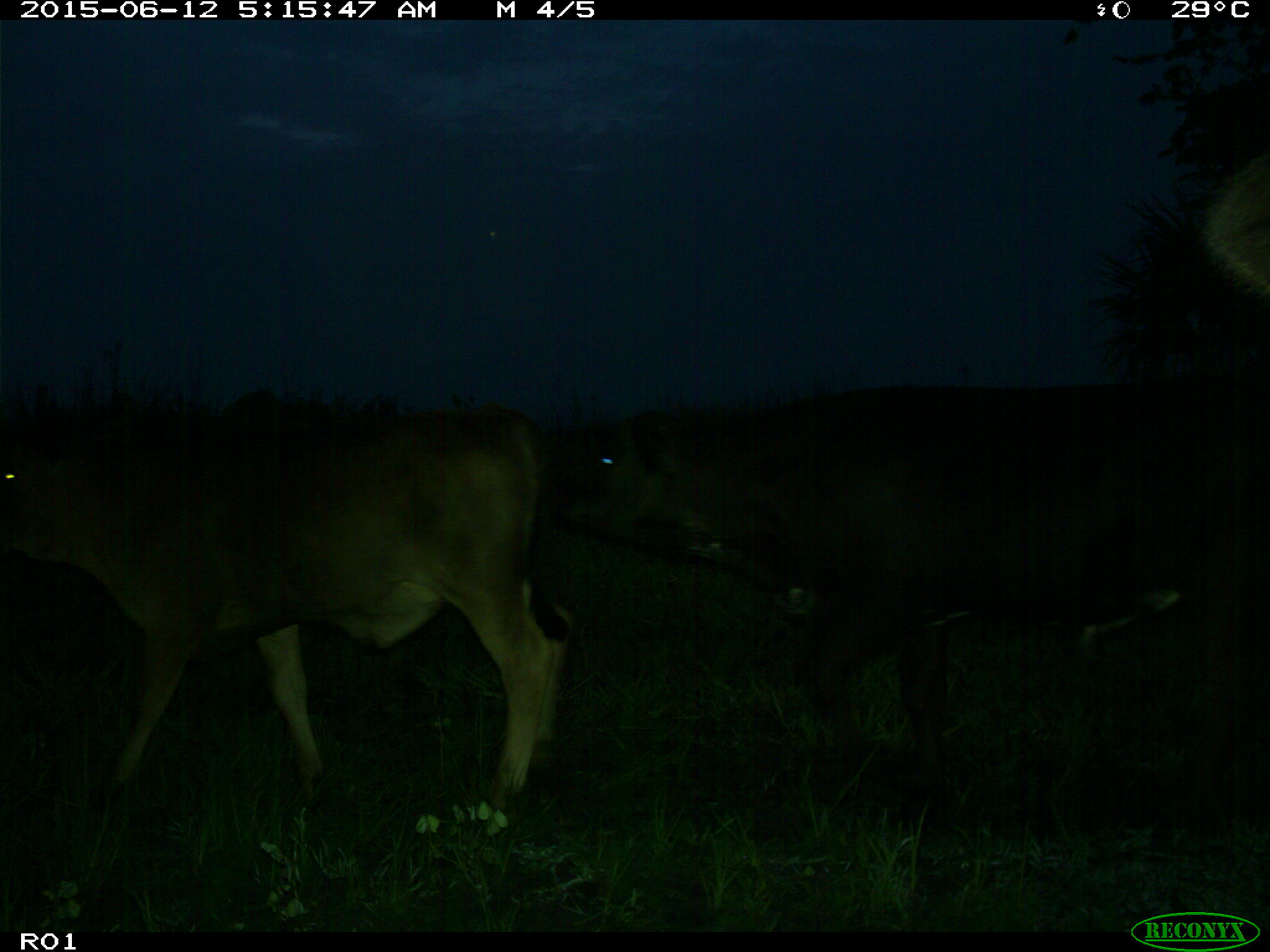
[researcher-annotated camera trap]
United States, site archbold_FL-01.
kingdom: Animalia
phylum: Chordata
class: Mammalia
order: Artiodactyla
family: Bovidae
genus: Bos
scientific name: Bos taurus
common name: domestic cow